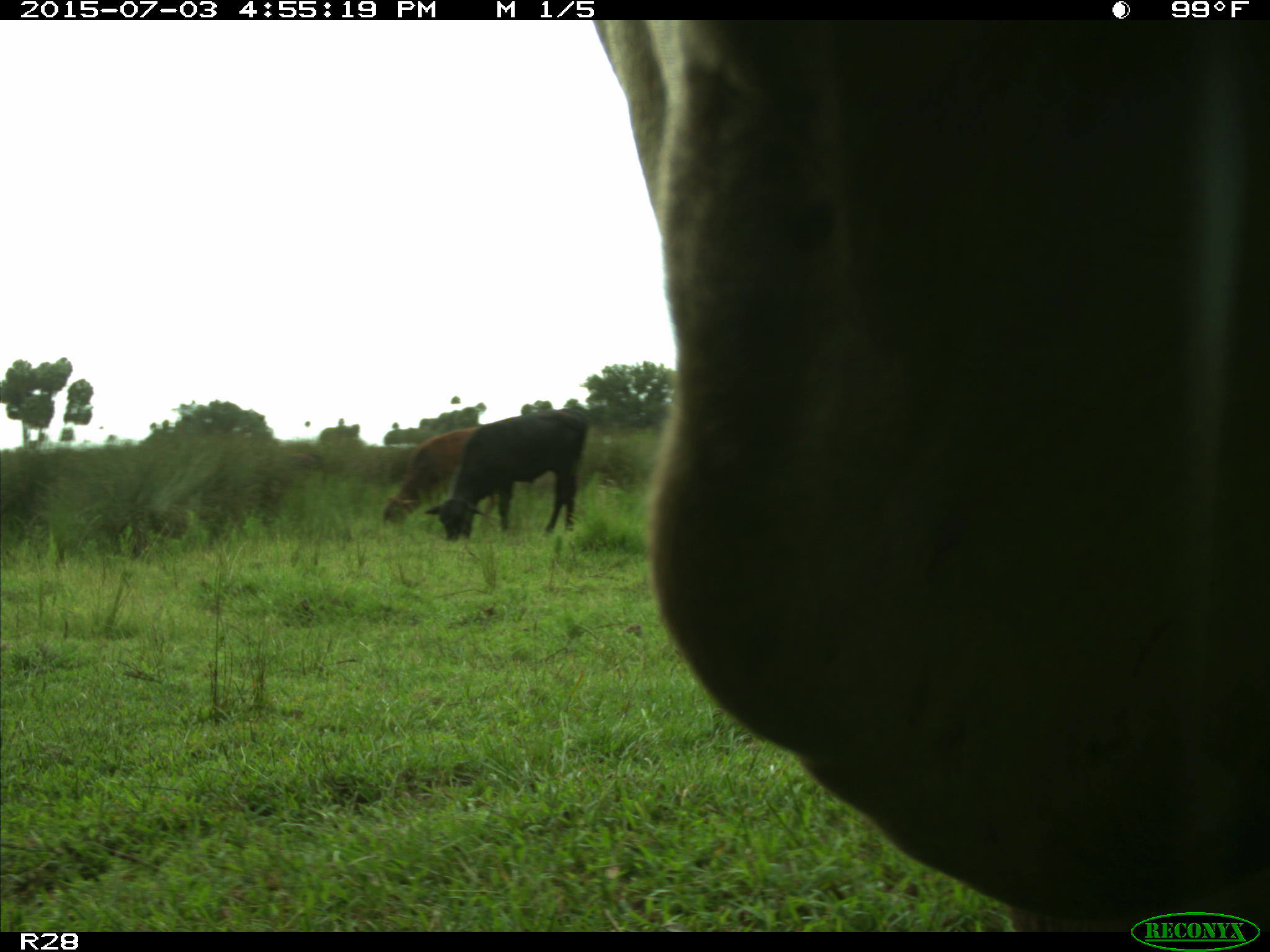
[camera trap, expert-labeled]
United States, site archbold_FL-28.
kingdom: Animalia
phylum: Chordata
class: Mammalia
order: Artiodactyla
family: Bovidae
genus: Bos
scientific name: Bos taurus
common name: domestic cow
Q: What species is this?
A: Bos taurus (domestic cow).